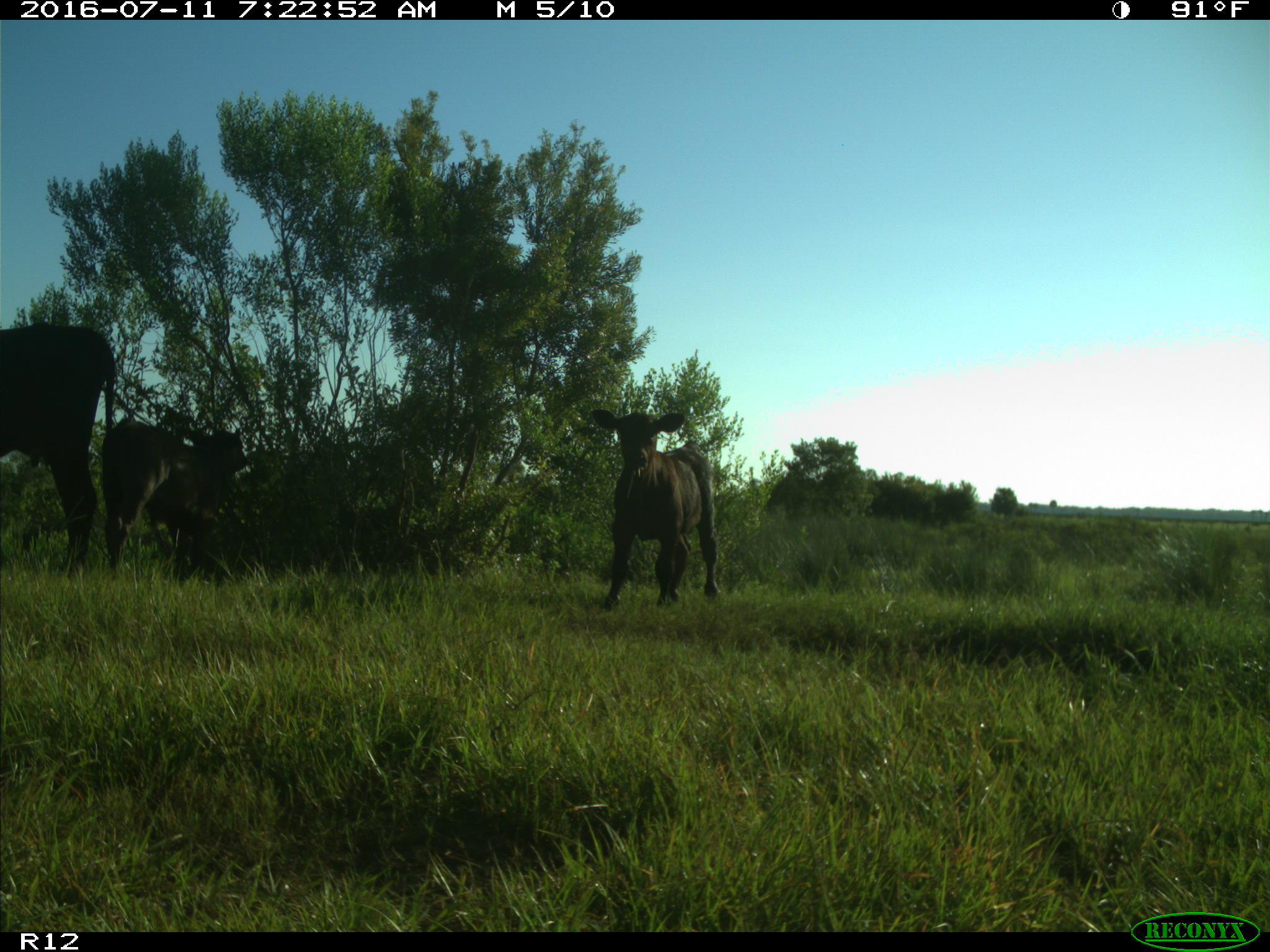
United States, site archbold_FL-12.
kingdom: Animalia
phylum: Chordata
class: Mammalia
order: Artiodactyla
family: Bovidae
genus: Bos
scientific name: Bos taurus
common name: domestic cow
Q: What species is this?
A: Bos taurus (domestic cow).